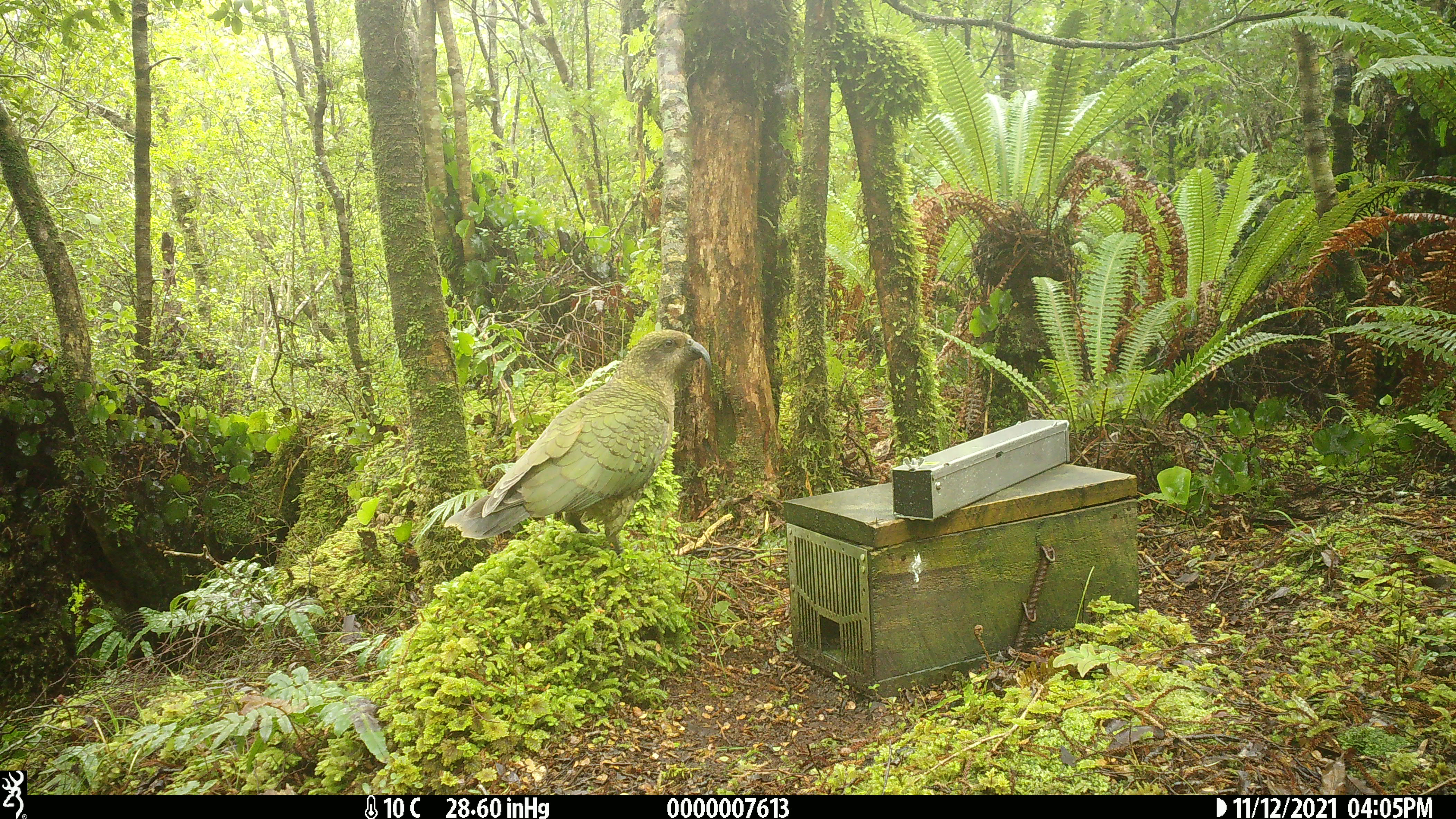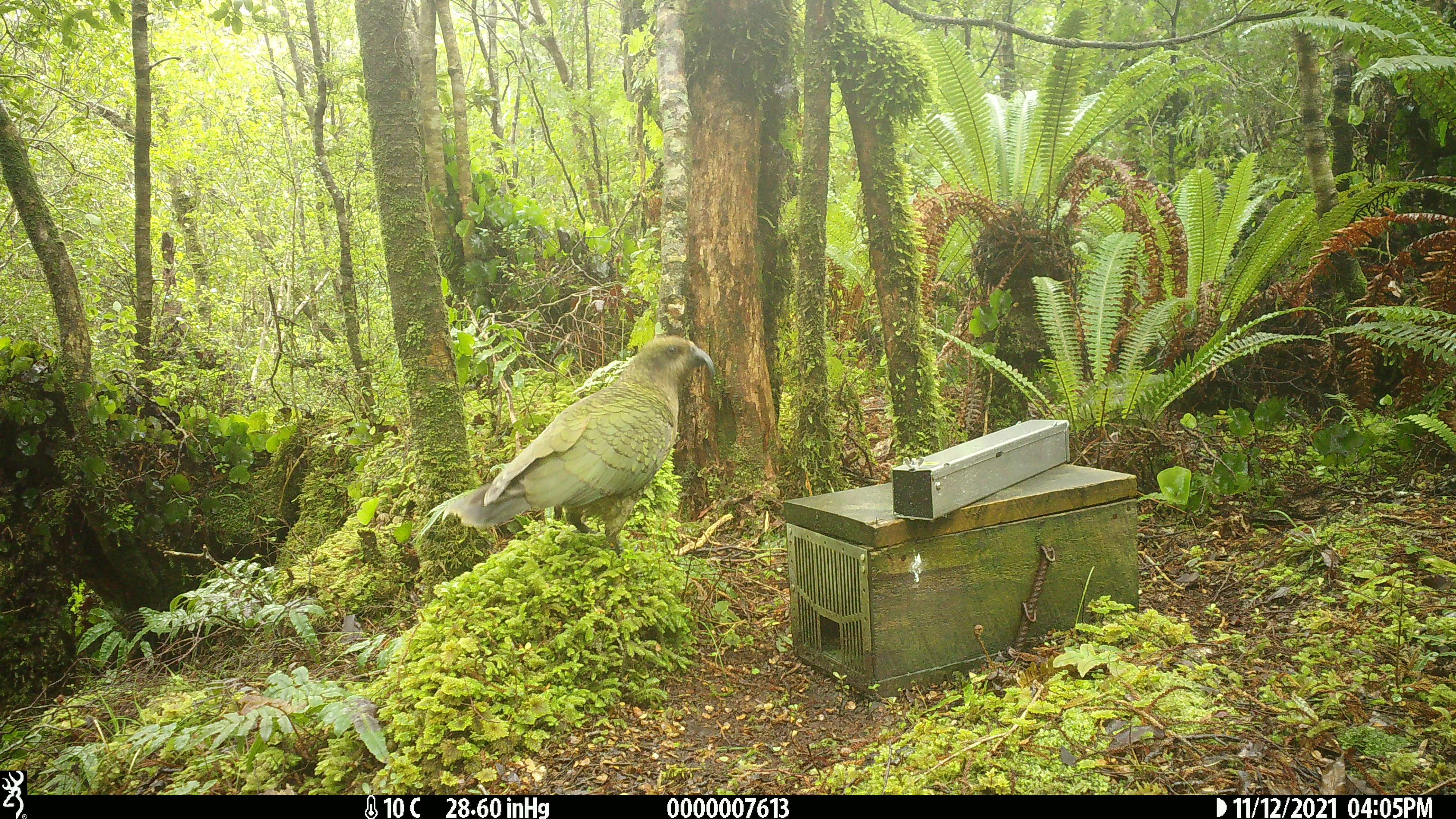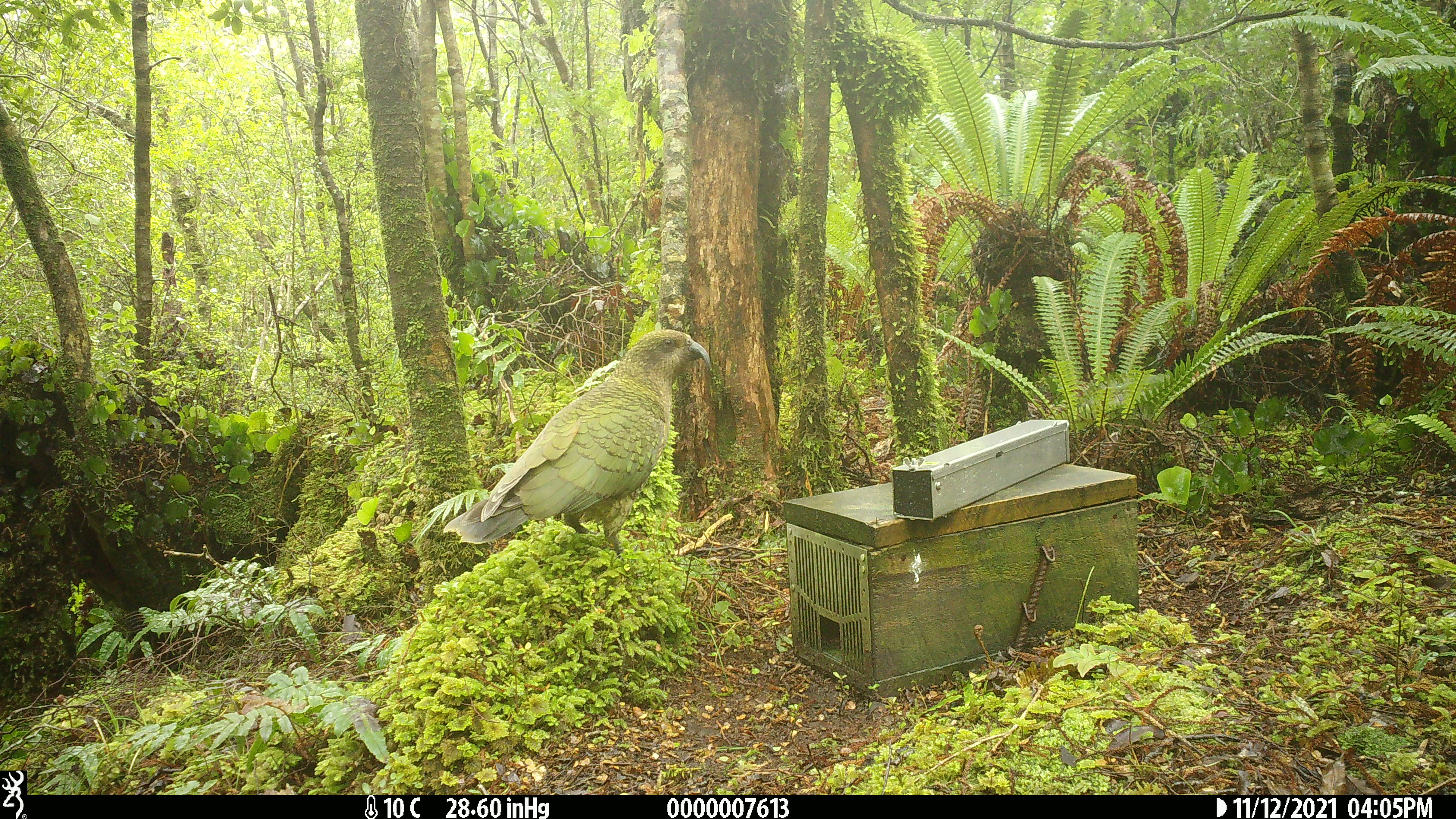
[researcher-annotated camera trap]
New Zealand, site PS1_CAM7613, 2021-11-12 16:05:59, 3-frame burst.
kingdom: Animalia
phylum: Chordata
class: Aves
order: Psittaciformes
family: Strigopidae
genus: Nestor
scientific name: Nestor notabilis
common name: kea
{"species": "kea (Nestor notabilis)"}